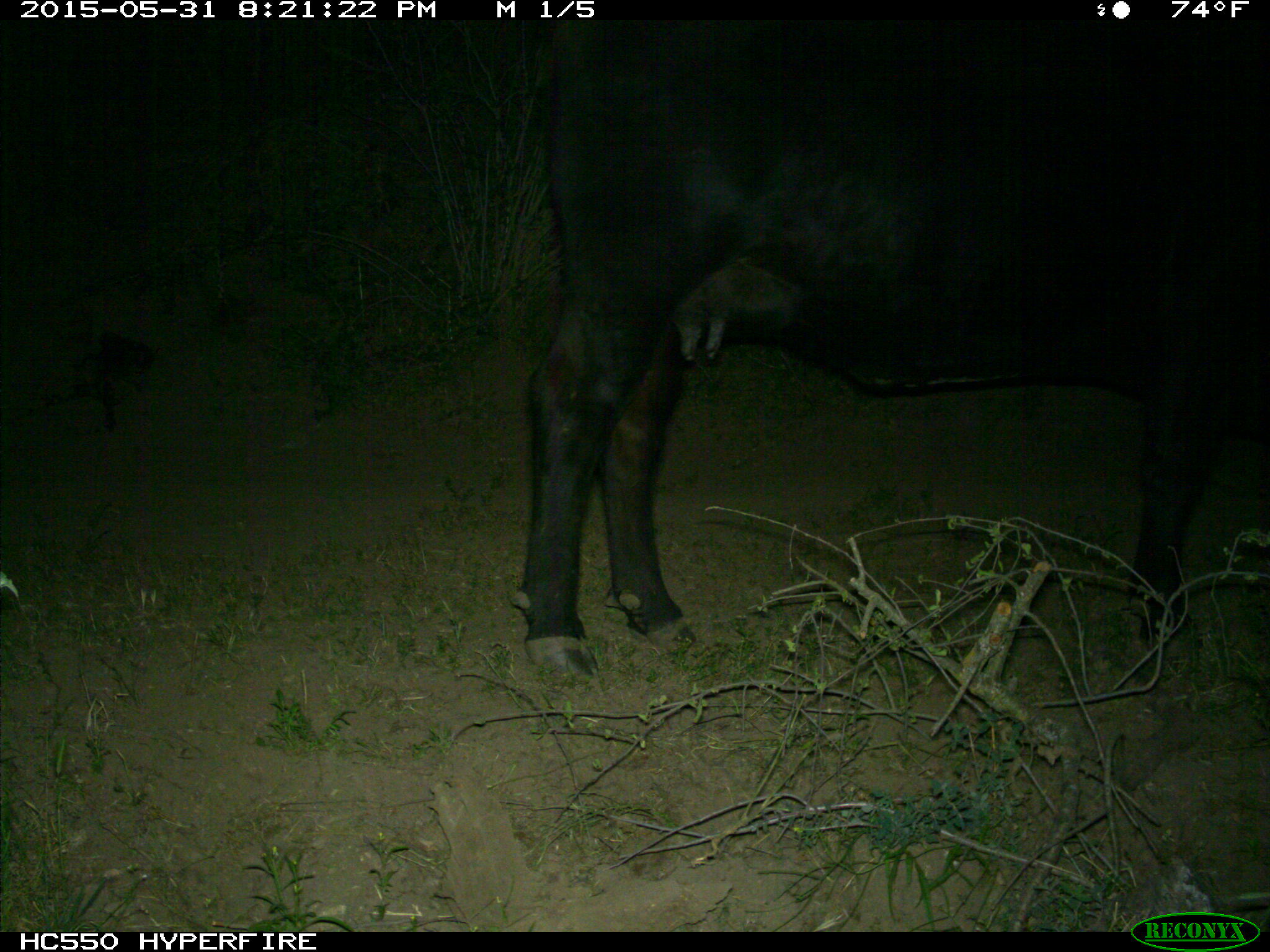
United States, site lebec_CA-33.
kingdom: Animalia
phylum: Chordata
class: Mammalia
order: Artiodactyla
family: Bovidae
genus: Bos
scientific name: Bos taurus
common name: domestic cow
Bos taurus (domestic cow).